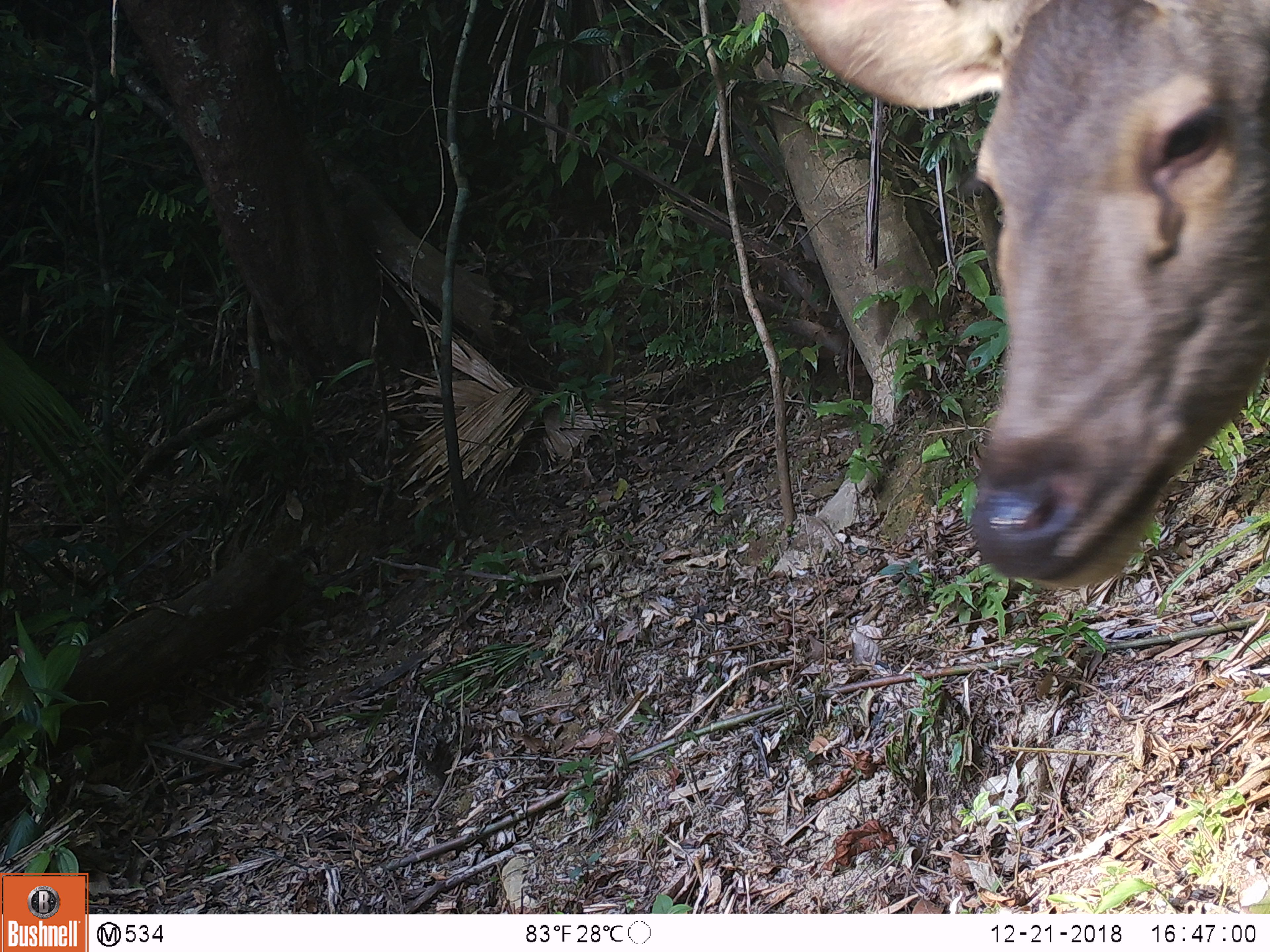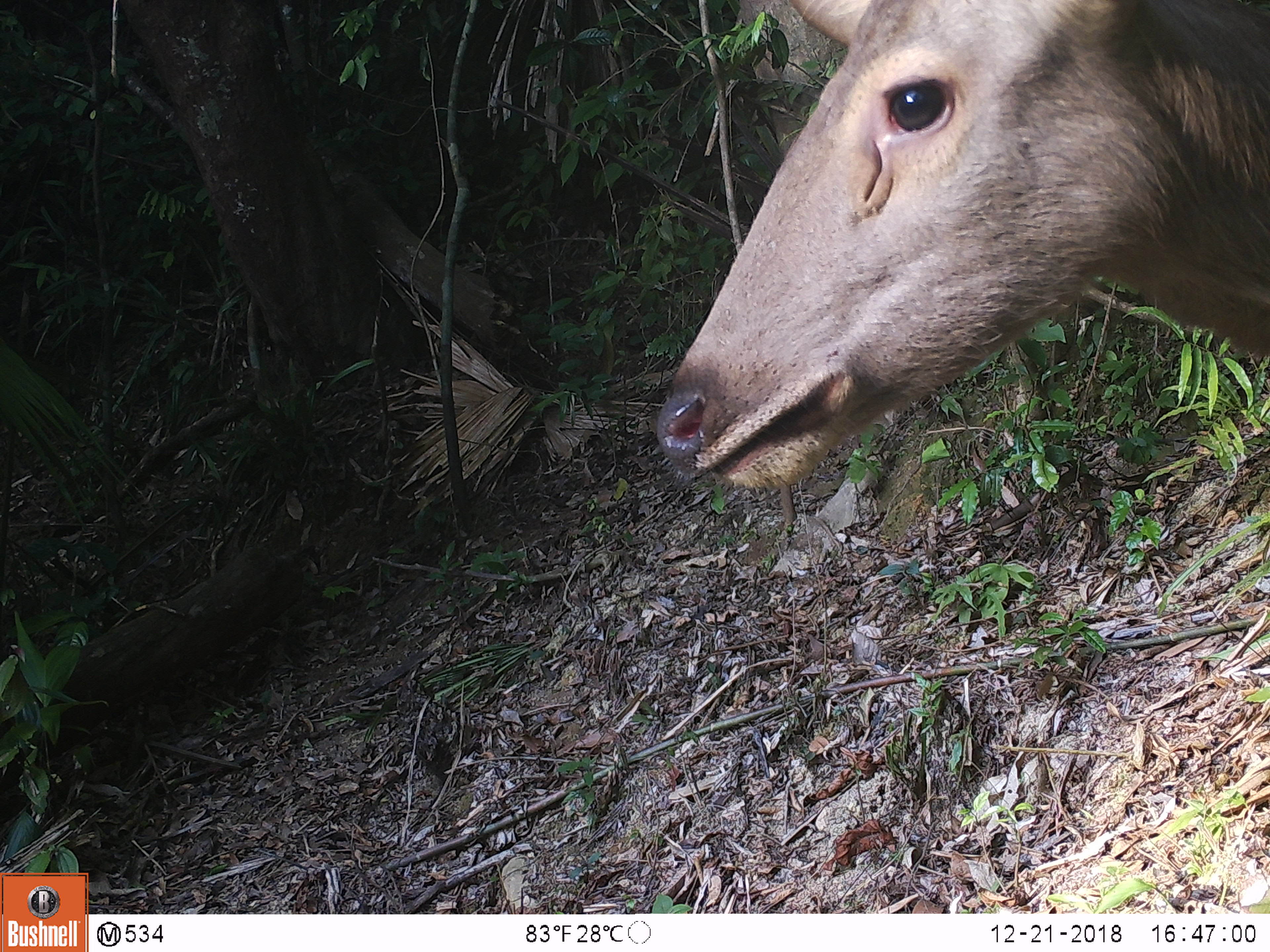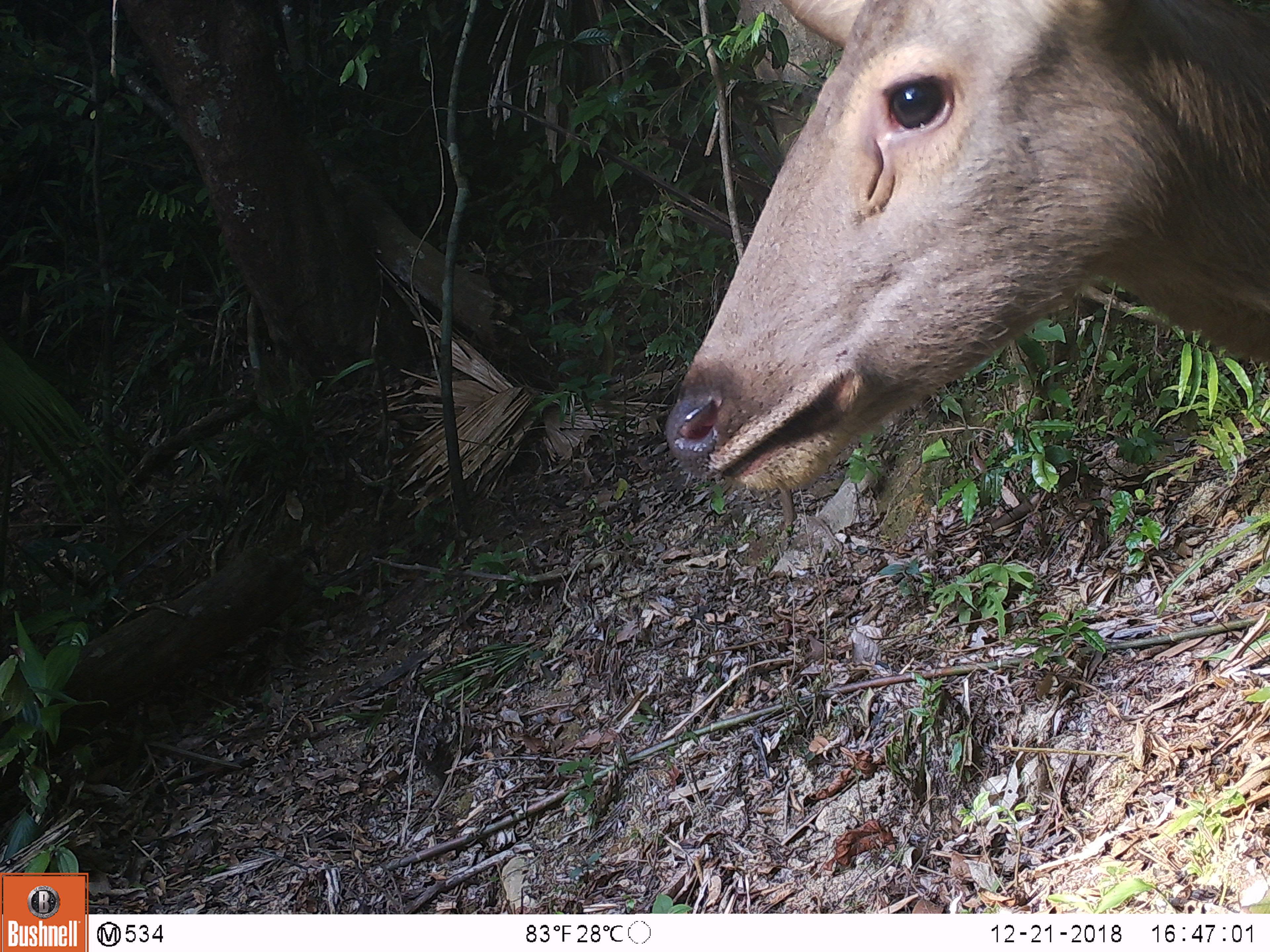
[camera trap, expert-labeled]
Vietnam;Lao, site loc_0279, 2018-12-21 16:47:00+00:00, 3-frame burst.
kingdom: Animalia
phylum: Chordata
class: Mammalia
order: Artiodactyla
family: Cervidae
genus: Rusa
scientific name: Rusa unicolor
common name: sambar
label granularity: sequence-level